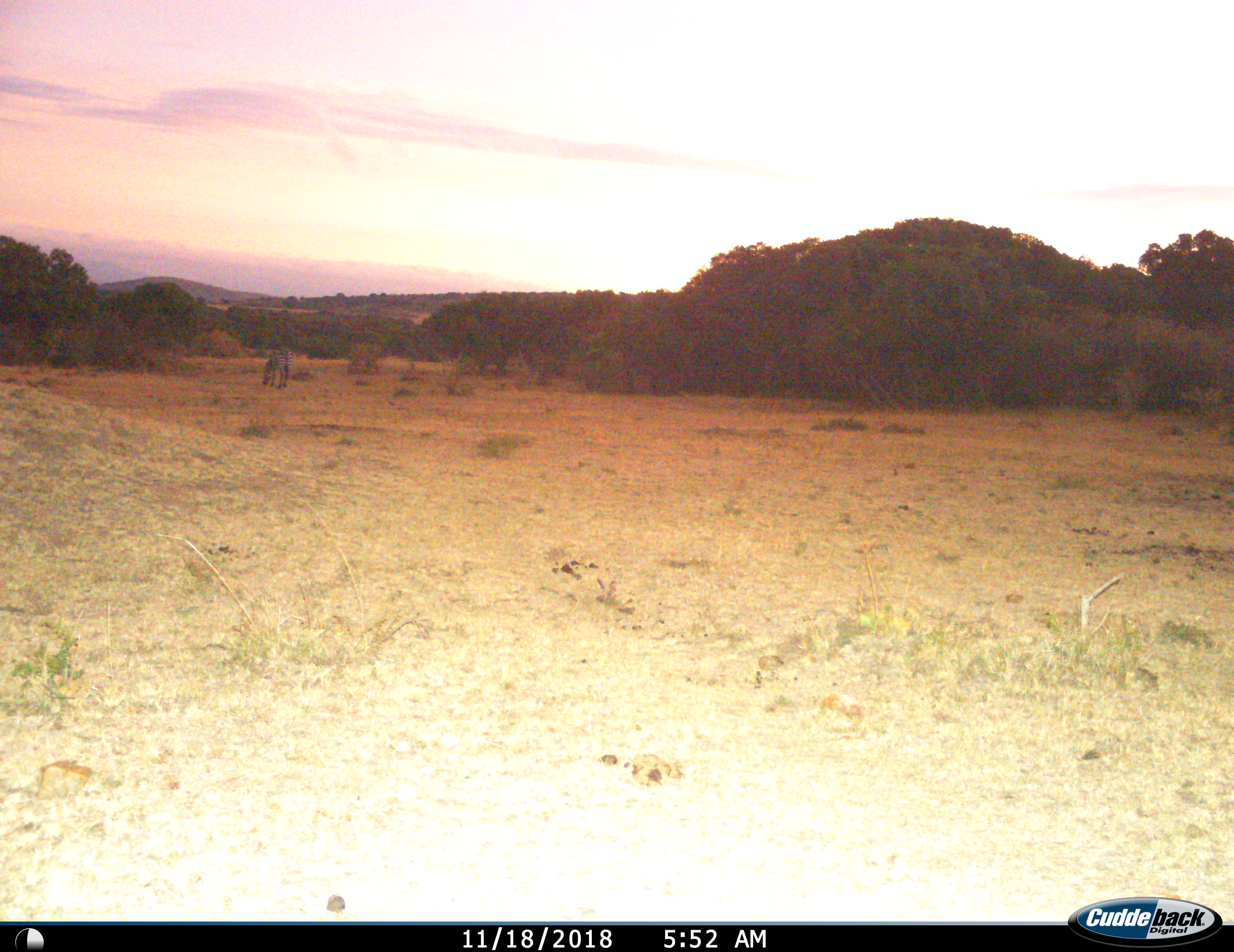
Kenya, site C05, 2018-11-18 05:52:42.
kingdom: Animalia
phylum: Chordata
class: Mammalia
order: Perissodactyla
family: Equidae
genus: Equus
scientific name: Equus quagga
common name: plains zebra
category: zebra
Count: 1.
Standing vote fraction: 25%.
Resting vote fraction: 0%.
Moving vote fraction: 12%.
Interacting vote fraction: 0%.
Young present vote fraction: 0%.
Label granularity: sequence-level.